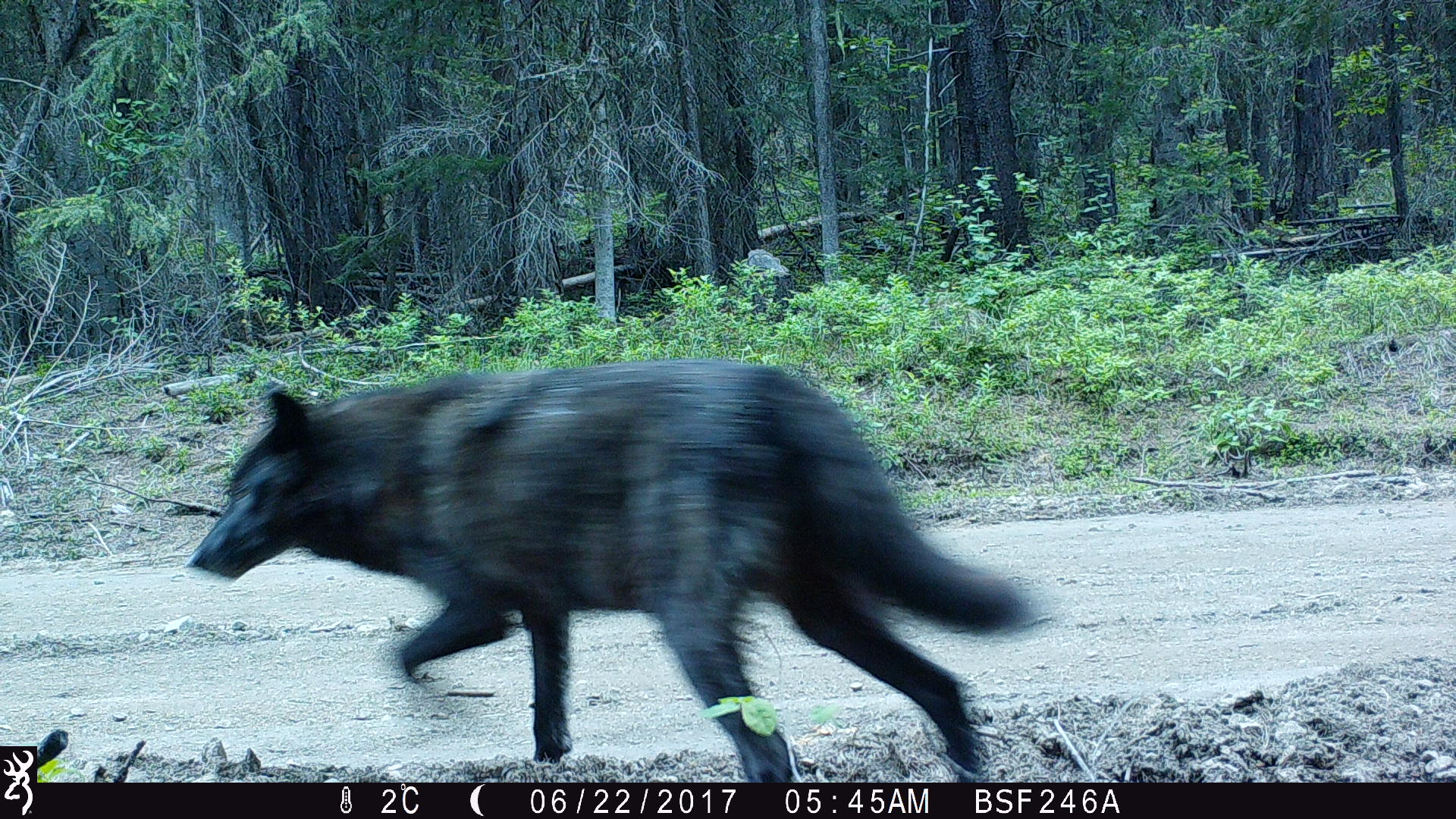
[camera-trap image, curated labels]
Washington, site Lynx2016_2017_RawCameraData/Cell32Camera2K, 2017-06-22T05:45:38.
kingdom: Animalia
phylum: Chordata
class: Mammalia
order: Carnivora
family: Canidae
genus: Canis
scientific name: Canis lupus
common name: gray wolf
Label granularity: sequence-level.